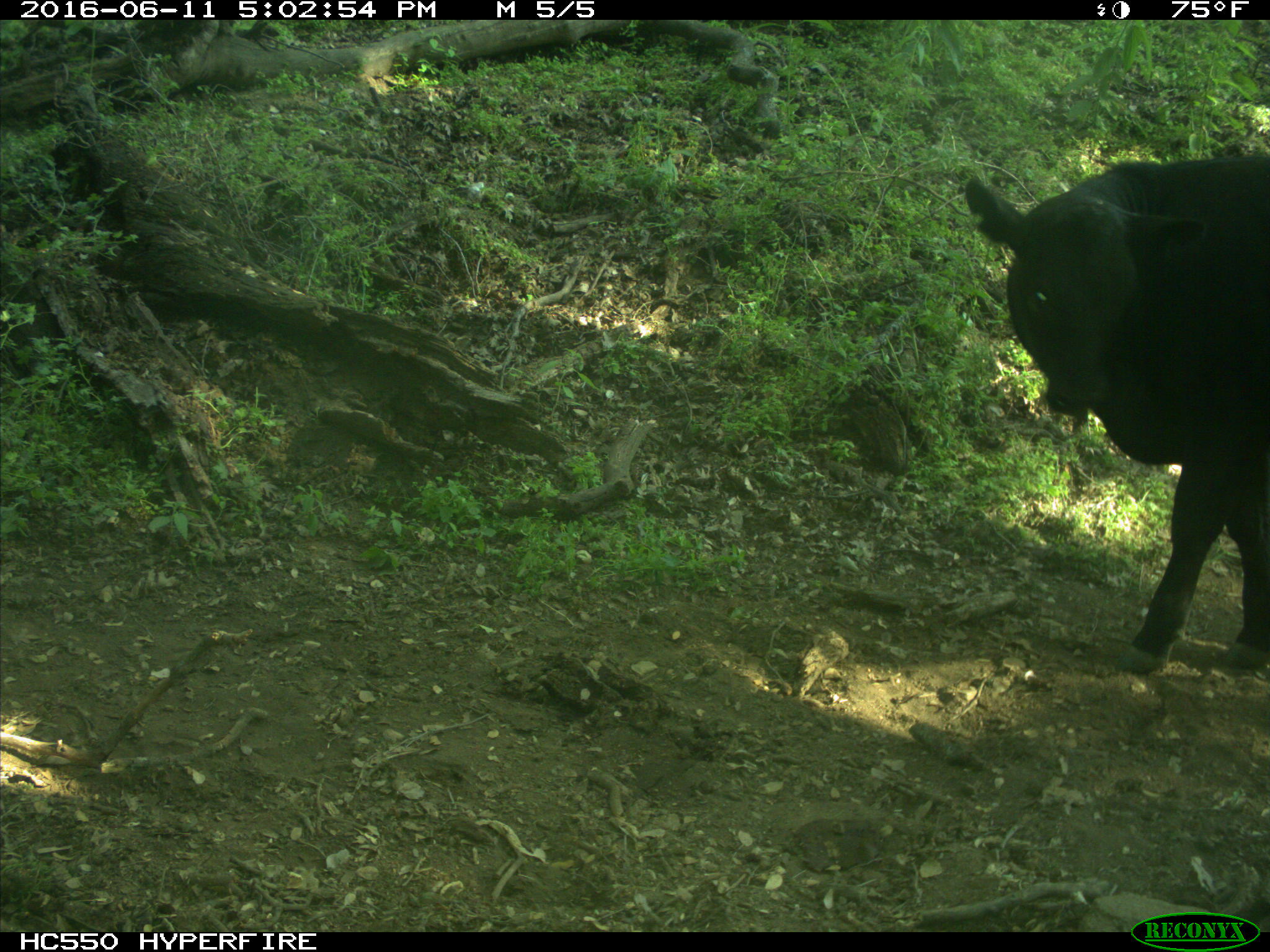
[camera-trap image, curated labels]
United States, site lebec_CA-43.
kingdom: Animalia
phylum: Chordata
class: Mammalia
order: Artiodactyla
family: Bovidae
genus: Bos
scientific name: Bos taurus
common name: domestic cow